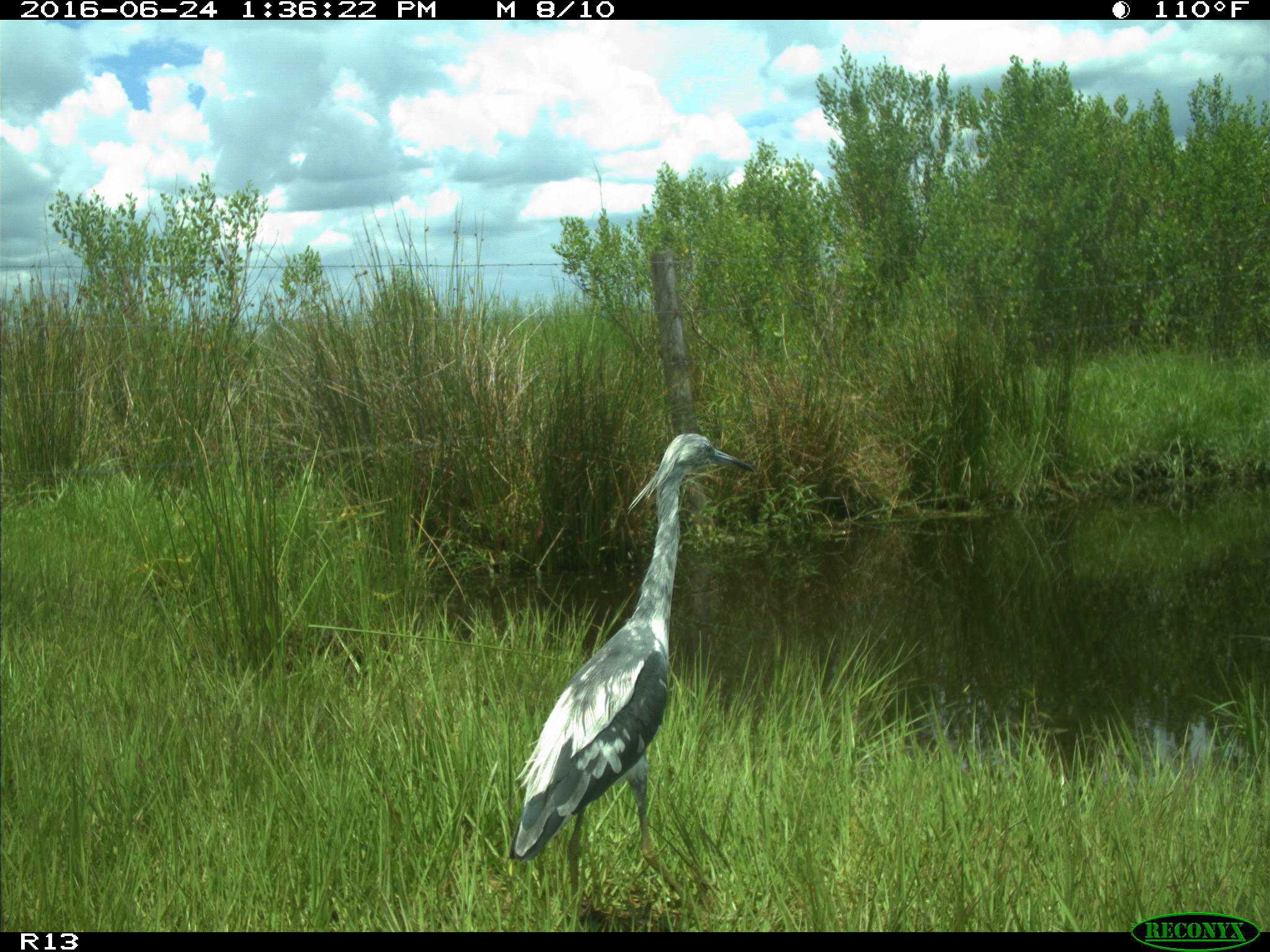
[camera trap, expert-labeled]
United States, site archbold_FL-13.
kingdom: Animalia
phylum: Chordata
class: Aves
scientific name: Aves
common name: birds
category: unidentified bird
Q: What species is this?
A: Unidentified bird (birds) (Aves).